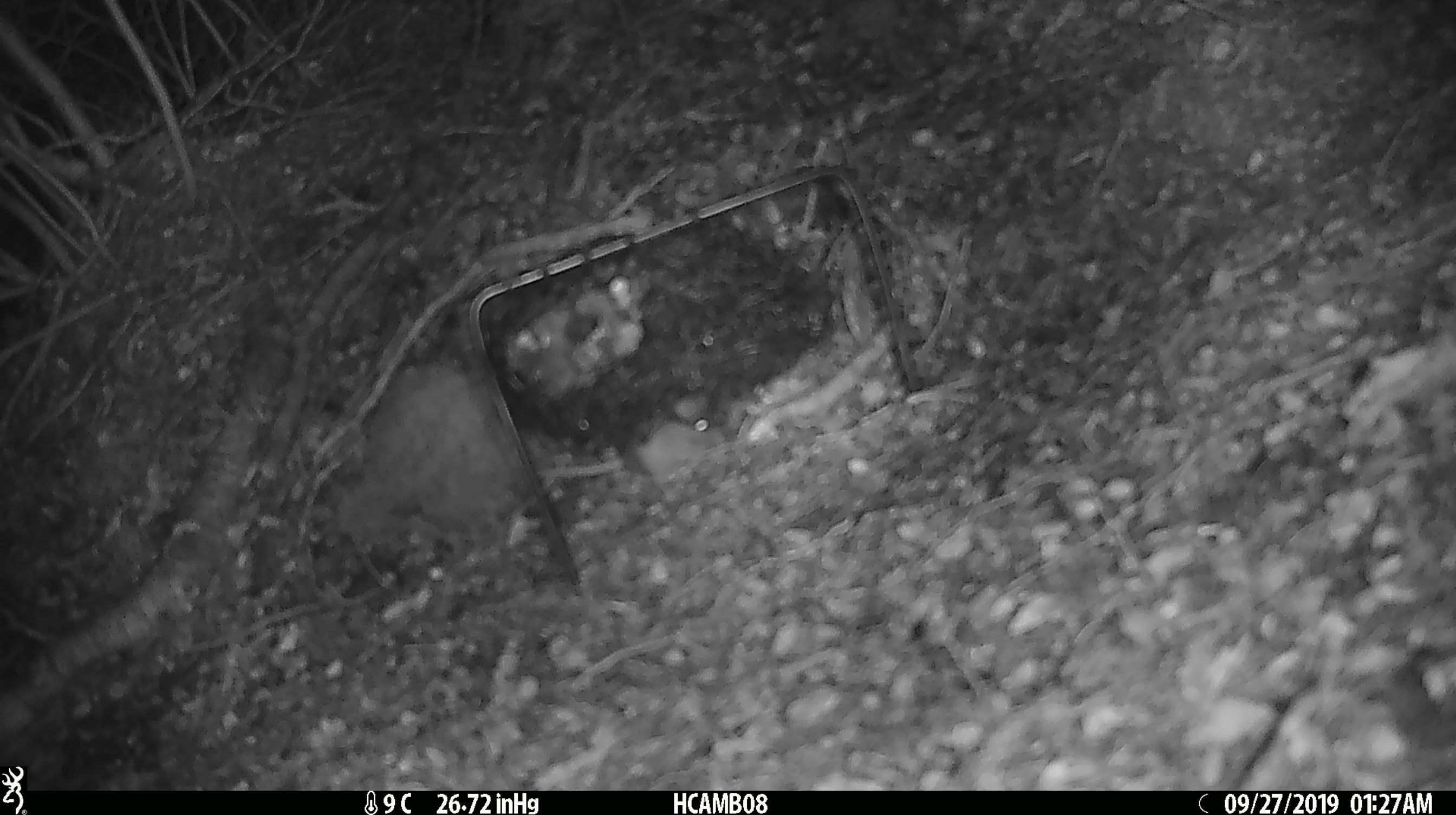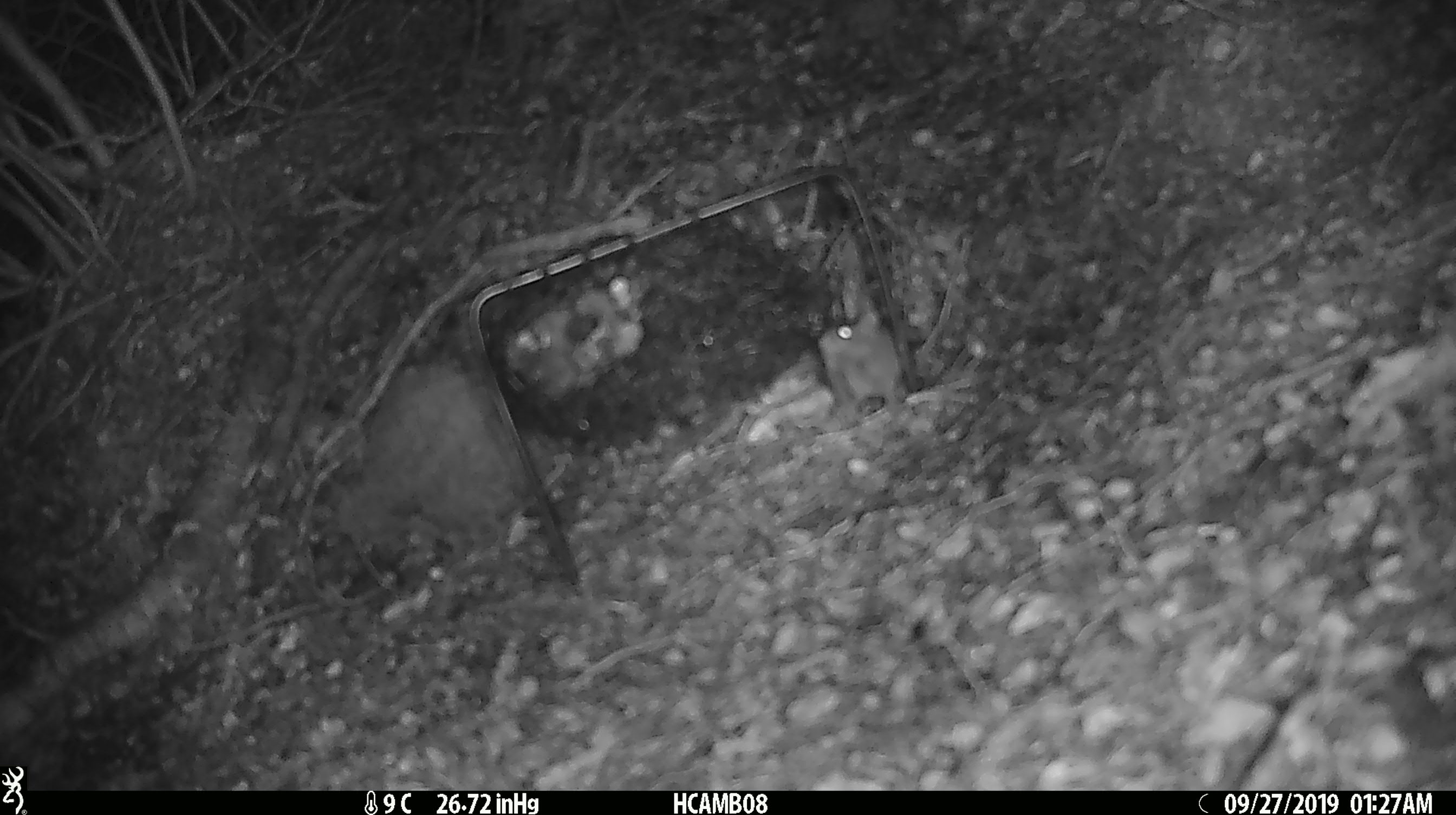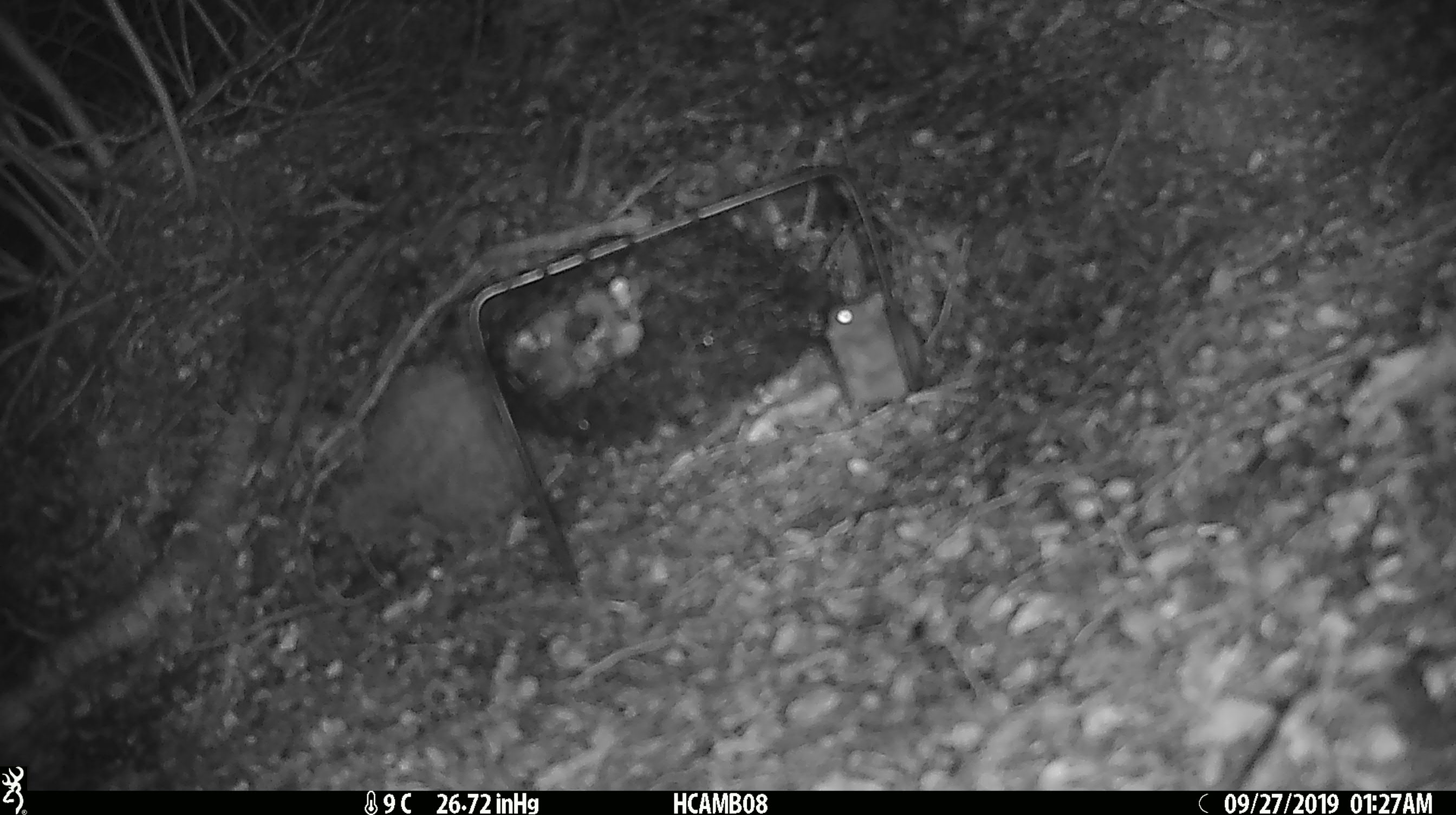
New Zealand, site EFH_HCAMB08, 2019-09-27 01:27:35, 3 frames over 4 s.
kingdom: Animalia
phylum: Chordata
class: Mammalia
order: Rodentia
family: Muridae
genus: Mus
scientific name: Mus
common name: mouse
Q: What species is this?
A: Mouse (Mus).